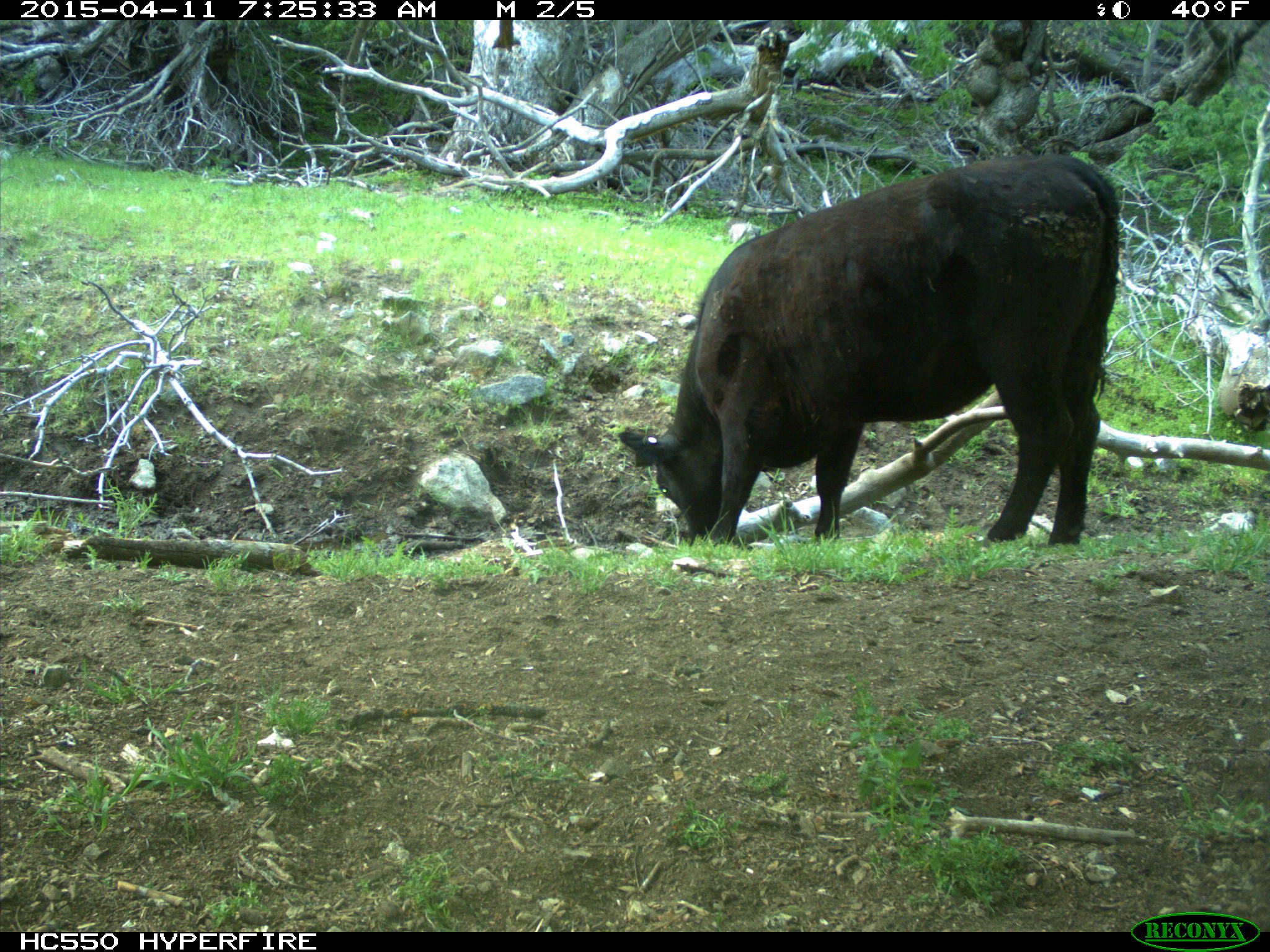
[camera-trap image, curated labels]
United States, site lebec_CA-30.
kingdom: Animalia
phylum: Chordata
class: Mammalia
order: Artiodactyla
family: Bovidae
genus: Bos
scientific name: Bos taurus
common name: domestic cow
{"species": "Bos taurus (domestic cow)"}